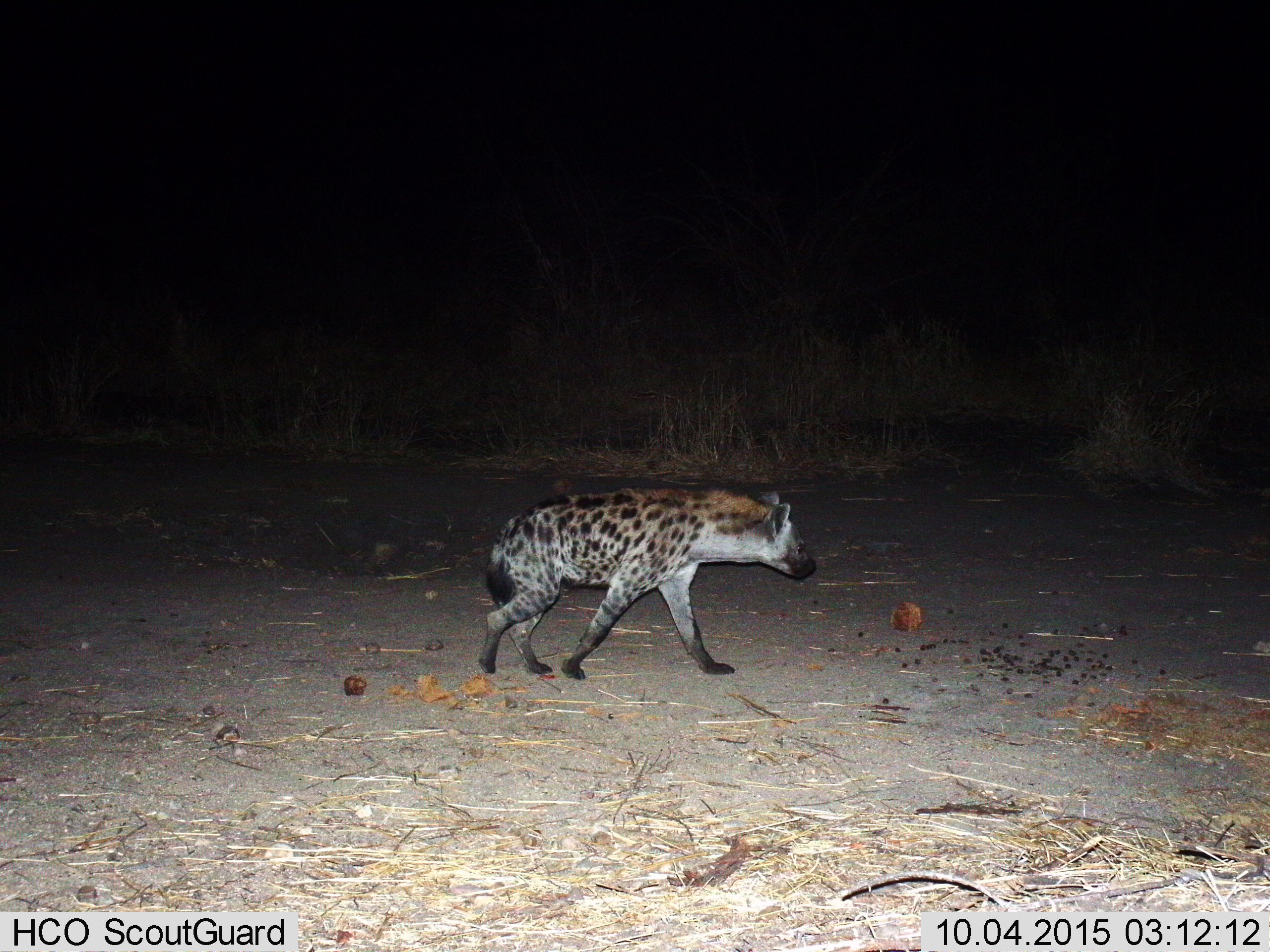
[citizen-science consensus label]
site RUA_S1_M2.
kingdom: Animalia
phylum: Chordata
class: Mammalia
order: Carnivora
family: Hyaenidae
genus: Crocuta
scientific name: Crocuta crocuta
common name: spotted hyena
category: hyenaspotted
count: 1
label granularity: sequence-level